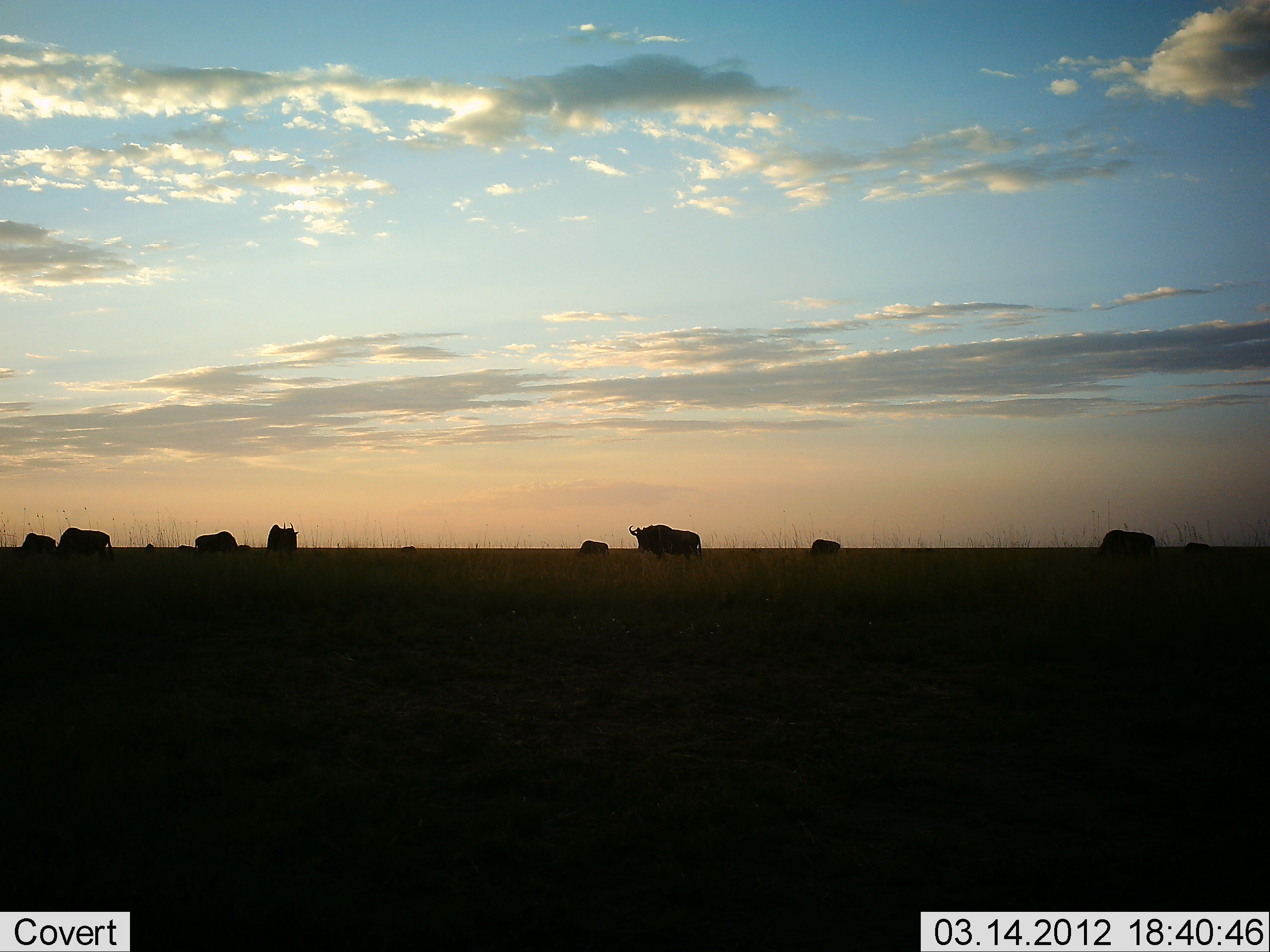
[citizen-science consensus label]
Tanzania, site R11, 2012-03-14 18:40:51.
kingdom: Animalia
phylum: Chordata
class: Mammalia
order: Artiodactyla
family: Bovidae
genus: Connochaetes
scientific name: Connochaetes taurinus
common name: blue wildebeest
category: wildebeest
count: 9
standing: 76%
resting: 0%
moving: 16%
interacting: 0%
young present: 4%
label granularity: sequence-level